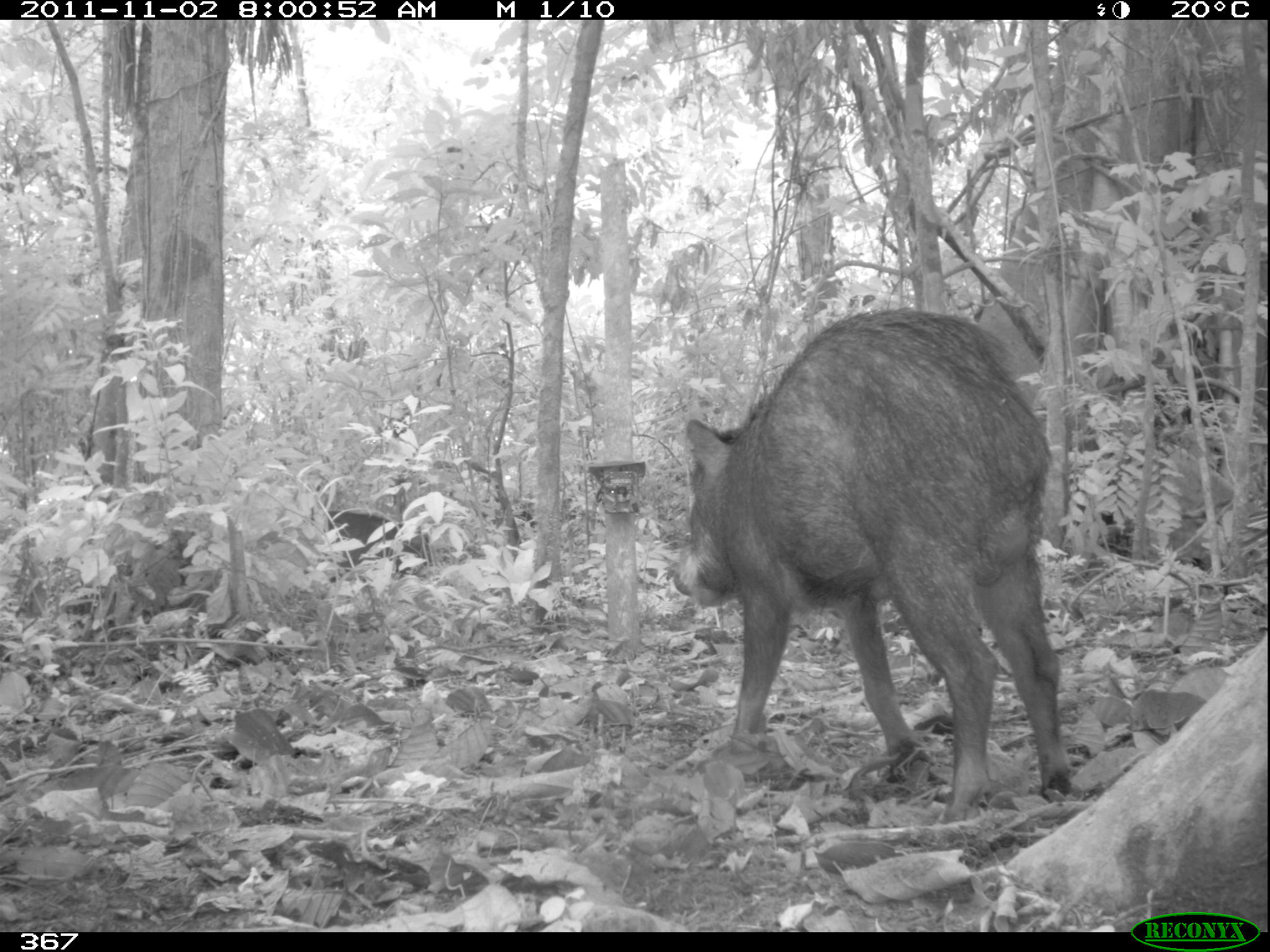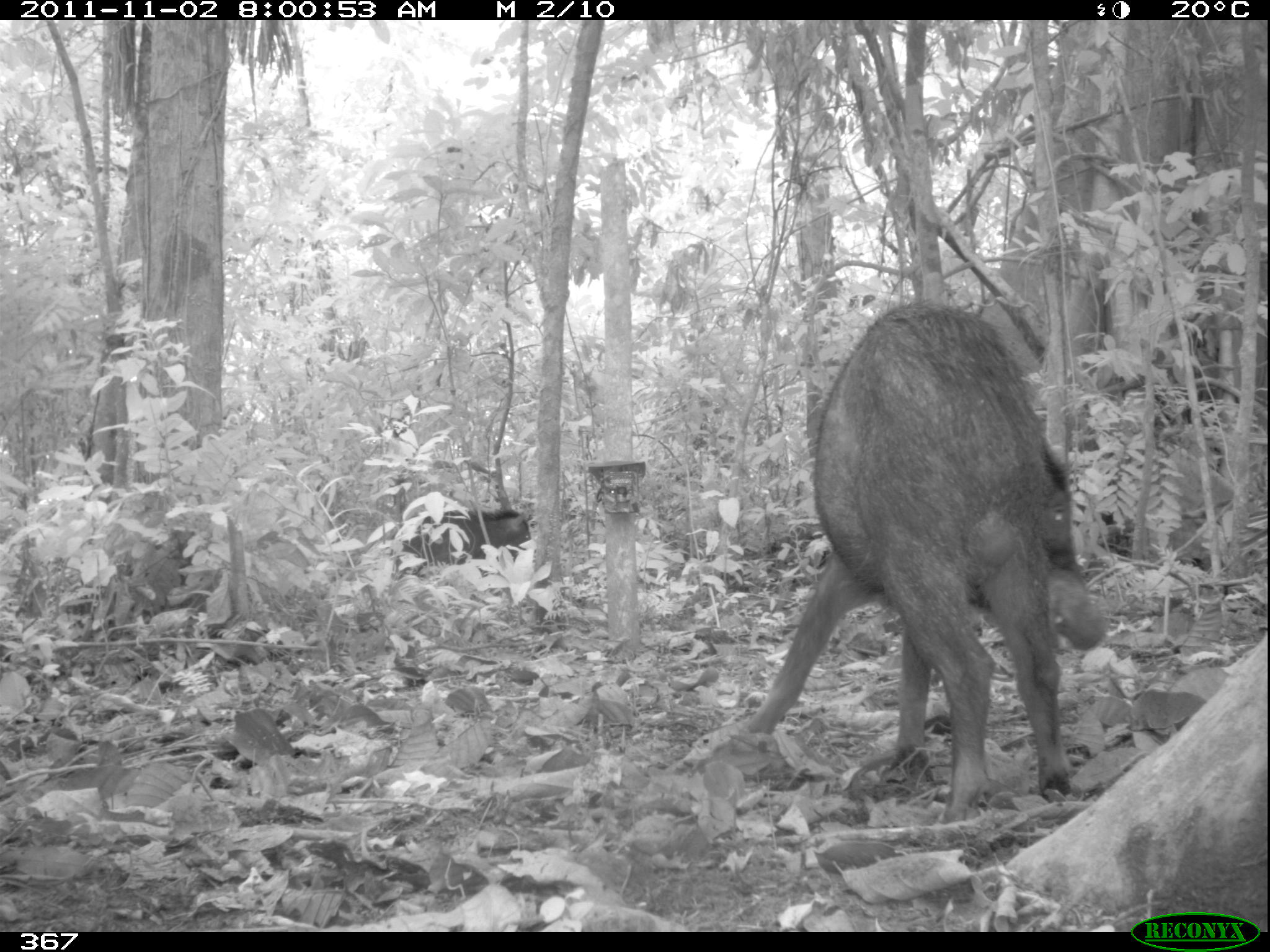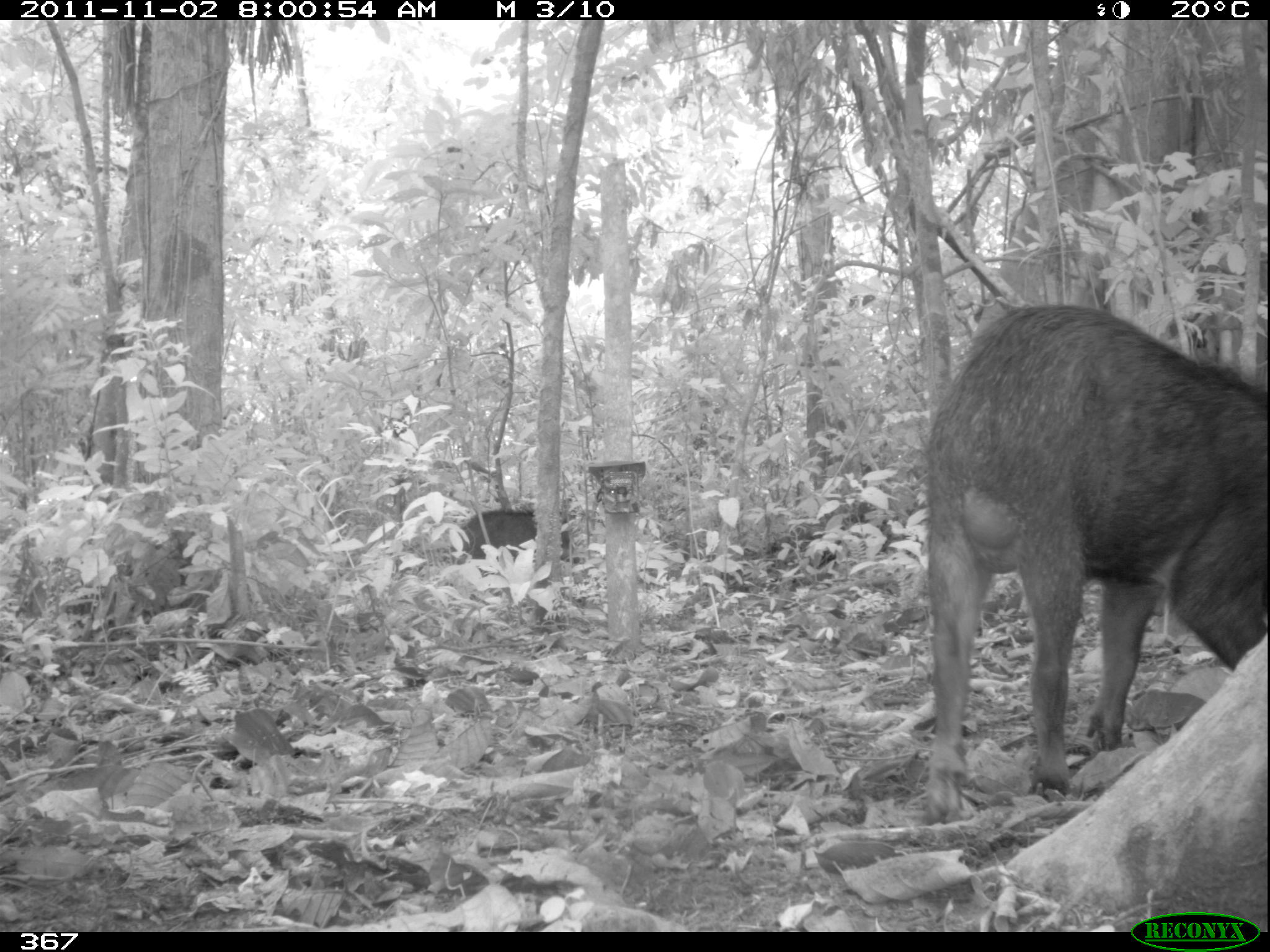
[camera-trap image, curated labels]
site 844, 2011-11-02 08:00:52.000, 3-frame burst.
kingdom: Animalia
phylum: Chordata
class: Mammalia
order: Artiodactyla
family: Tayassuidae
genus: Tayassu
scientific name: Tayassu pecari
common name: white-lipped peccary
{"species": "Tayassu pecari (white-lipped peccary)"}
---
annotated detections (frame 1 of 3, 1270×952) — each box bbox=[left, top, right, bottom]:
tayassu pecari: bbox=[669, 302, 1072, 827]; bbox=[307, 507, 436, 590]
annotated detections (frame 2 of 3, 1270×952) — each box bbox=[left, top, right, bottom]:
tayassu pecari: bbox=[736, 299, 1105, 824]; bbox=[393, 505, 531, 578]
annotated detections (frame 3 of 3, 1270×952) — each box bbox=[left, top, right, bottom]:
tayassu pecari: bbox=[921, 296, 1265, 828]; bbox=[445, 504, 581, 577]